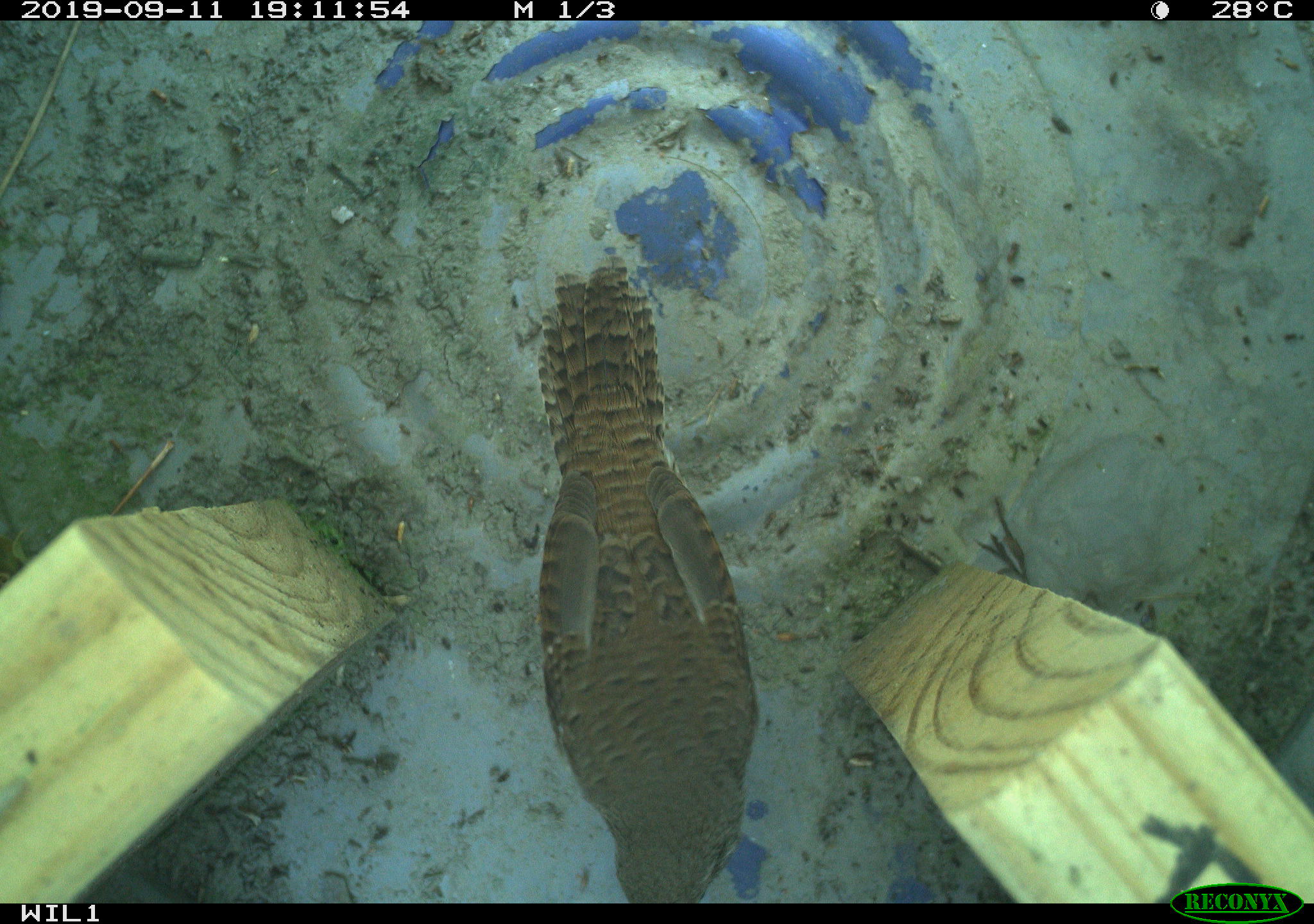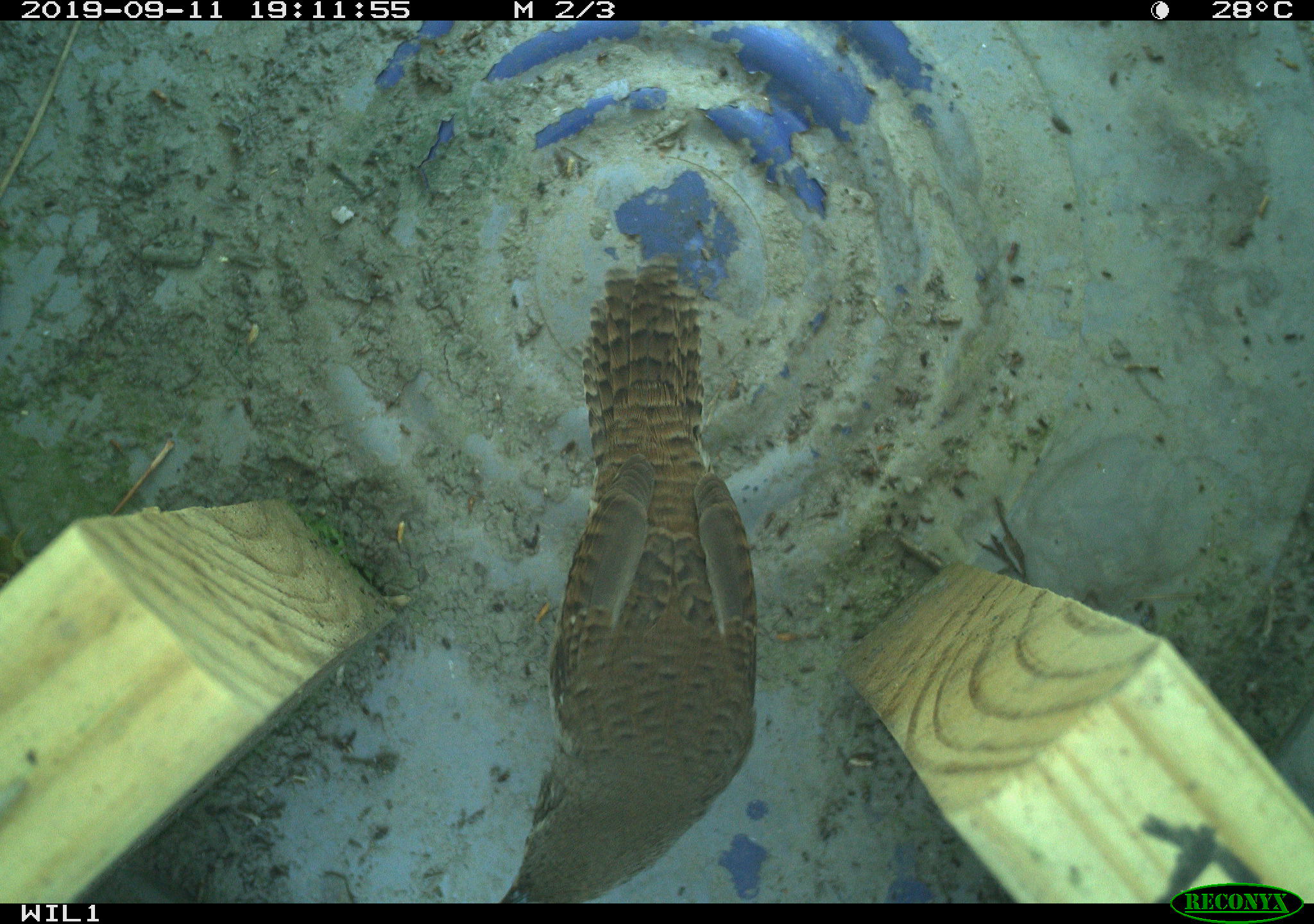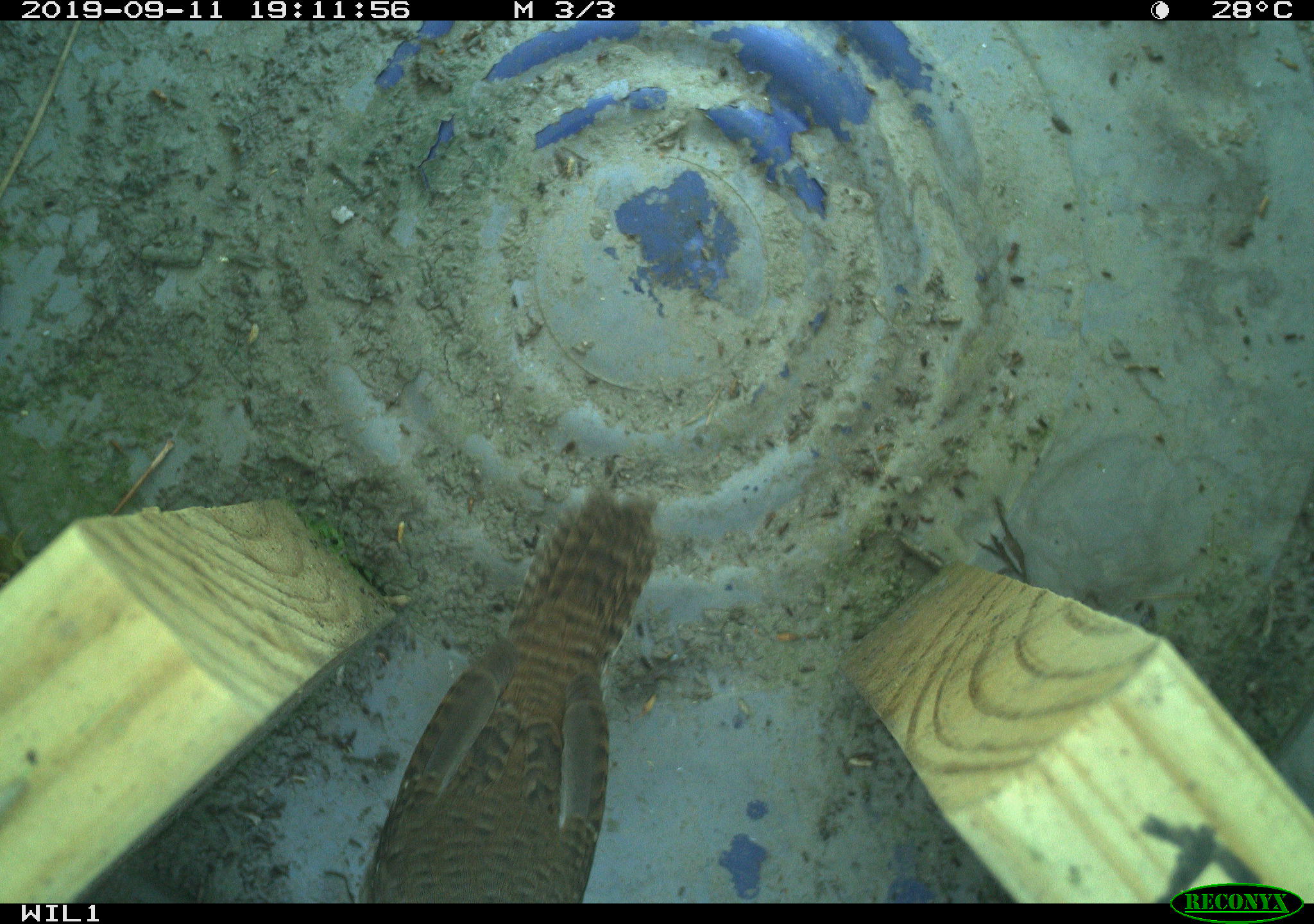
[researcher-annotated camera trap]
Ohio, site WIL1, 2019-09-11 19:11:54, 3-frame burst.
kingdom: Animalia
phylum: Chordata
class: Aves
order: Passeriformes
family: Troglodytidae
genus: Troglodytes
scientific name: Troglodytes aedon aedon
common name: northern house wren